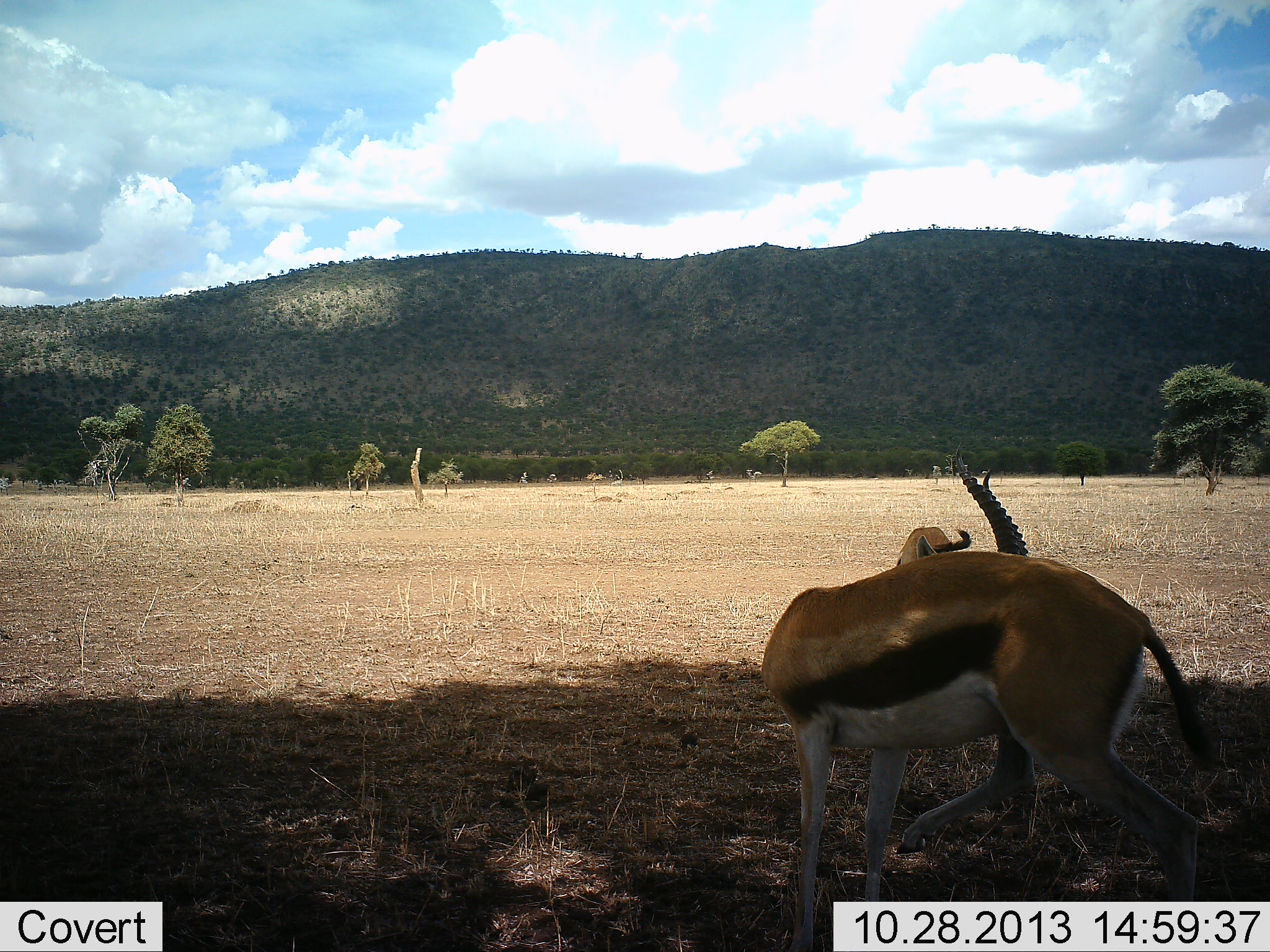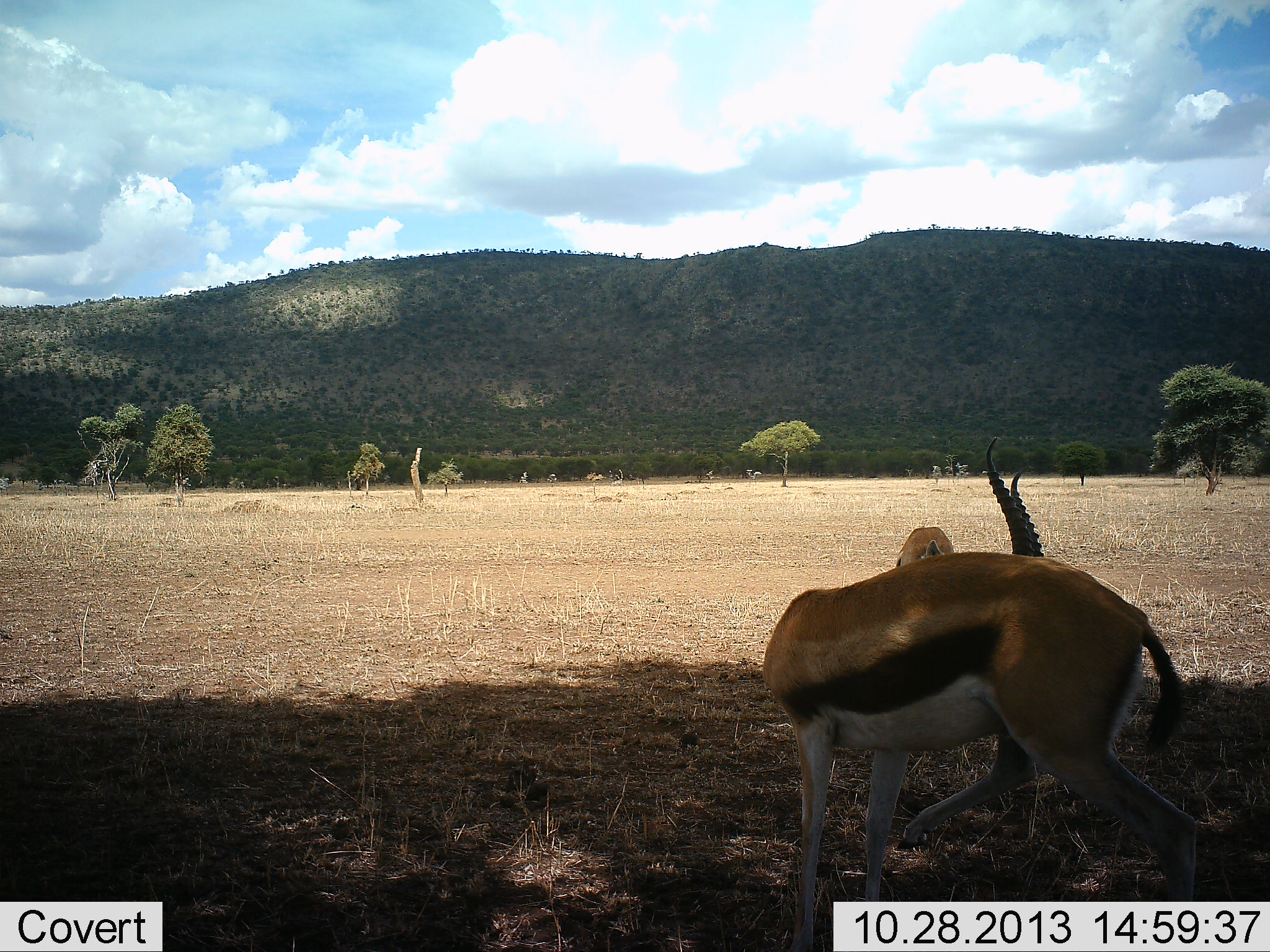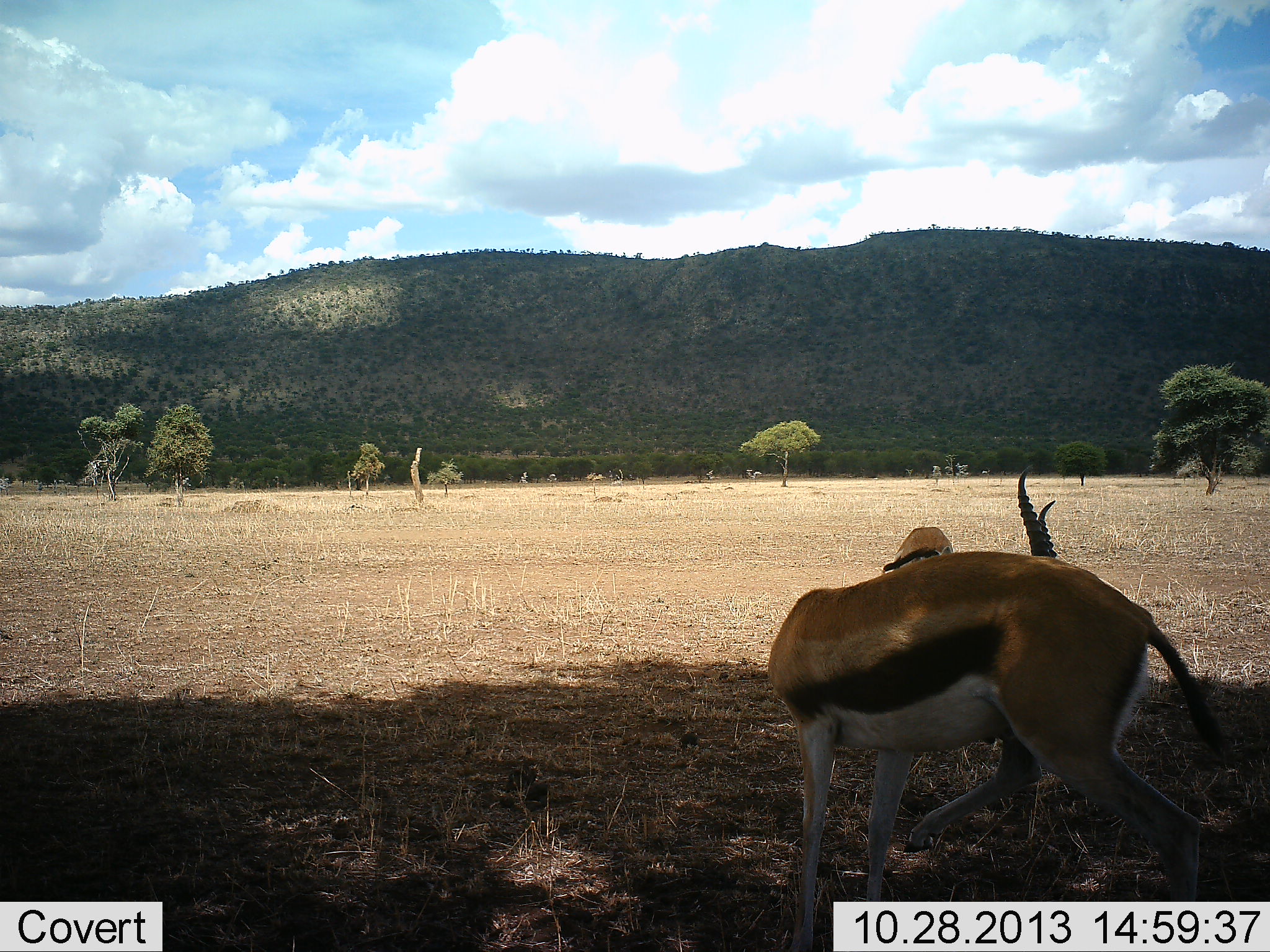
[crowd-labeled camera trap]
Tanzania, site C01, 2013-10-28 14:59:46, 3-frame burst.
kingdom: Animalia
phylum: Chordata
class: Mammalia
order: Artiodactyla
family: Bovidae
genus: Eudorcas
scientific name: Eudorcas thomsonii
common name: thomson's gazelle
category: gazellethomsons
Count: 2.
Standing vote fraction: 80%.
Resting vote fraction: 0%.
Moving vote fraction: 10%.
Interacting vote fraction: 10%.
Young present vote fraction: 0%.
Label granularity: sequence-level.